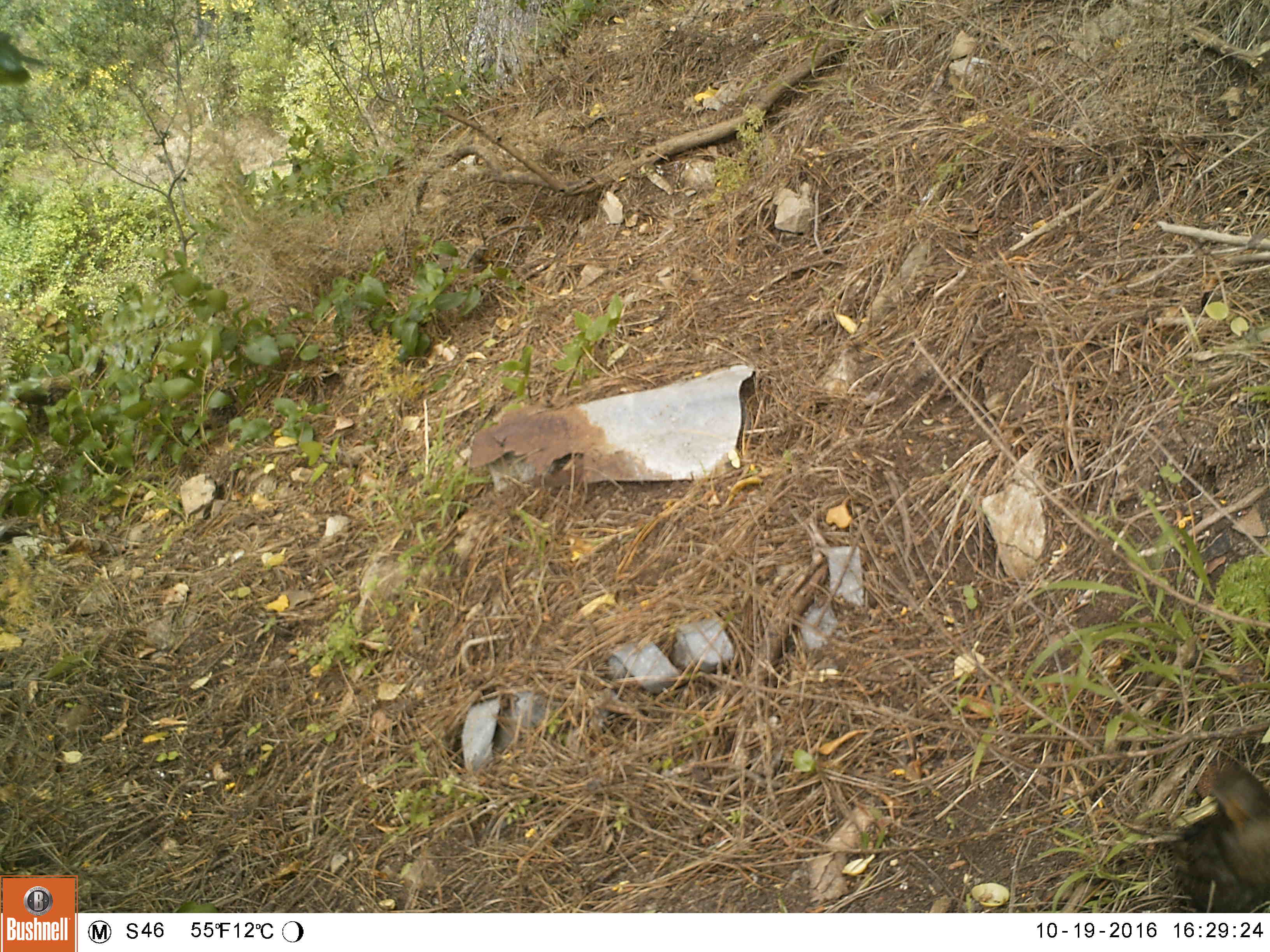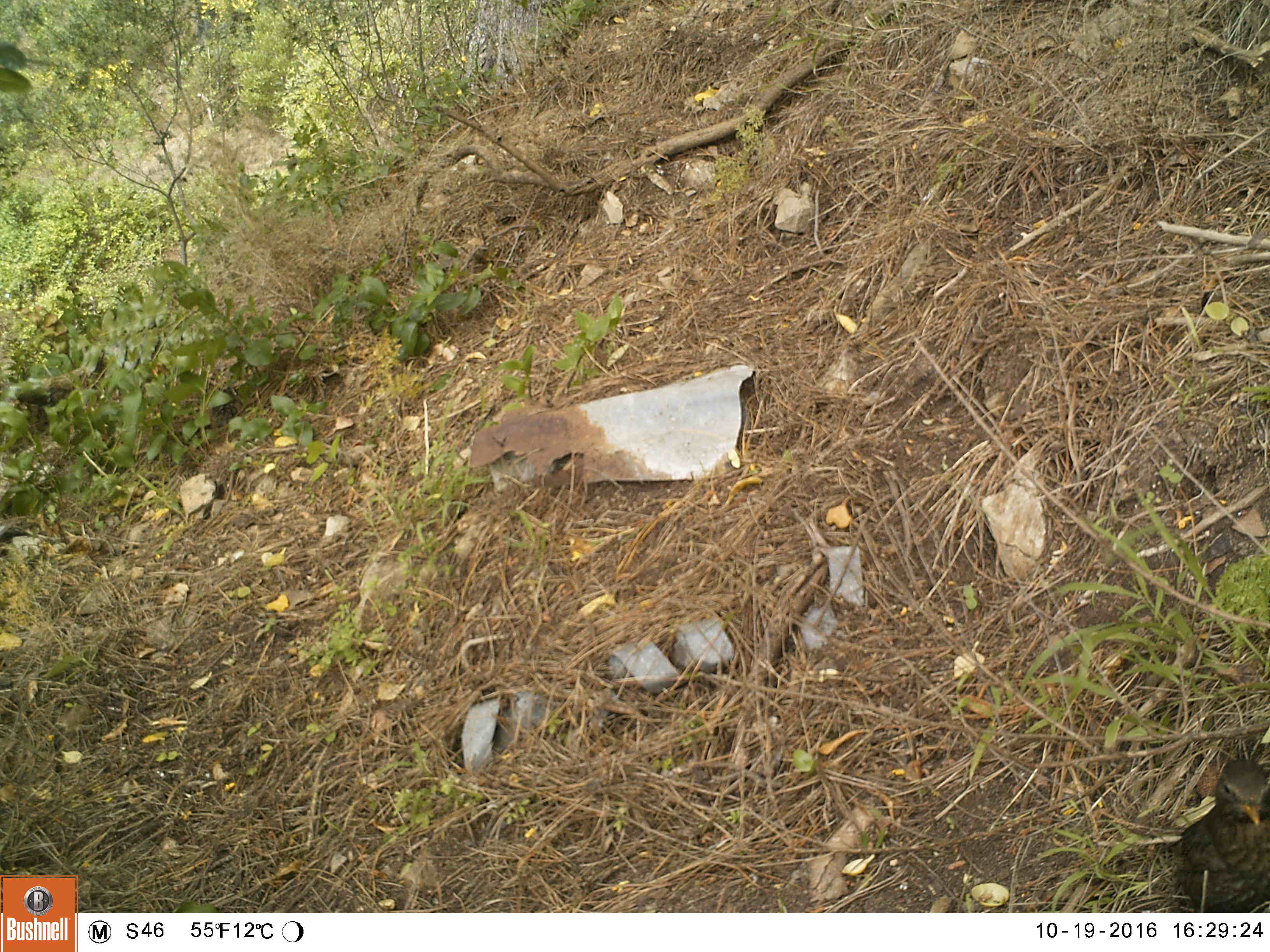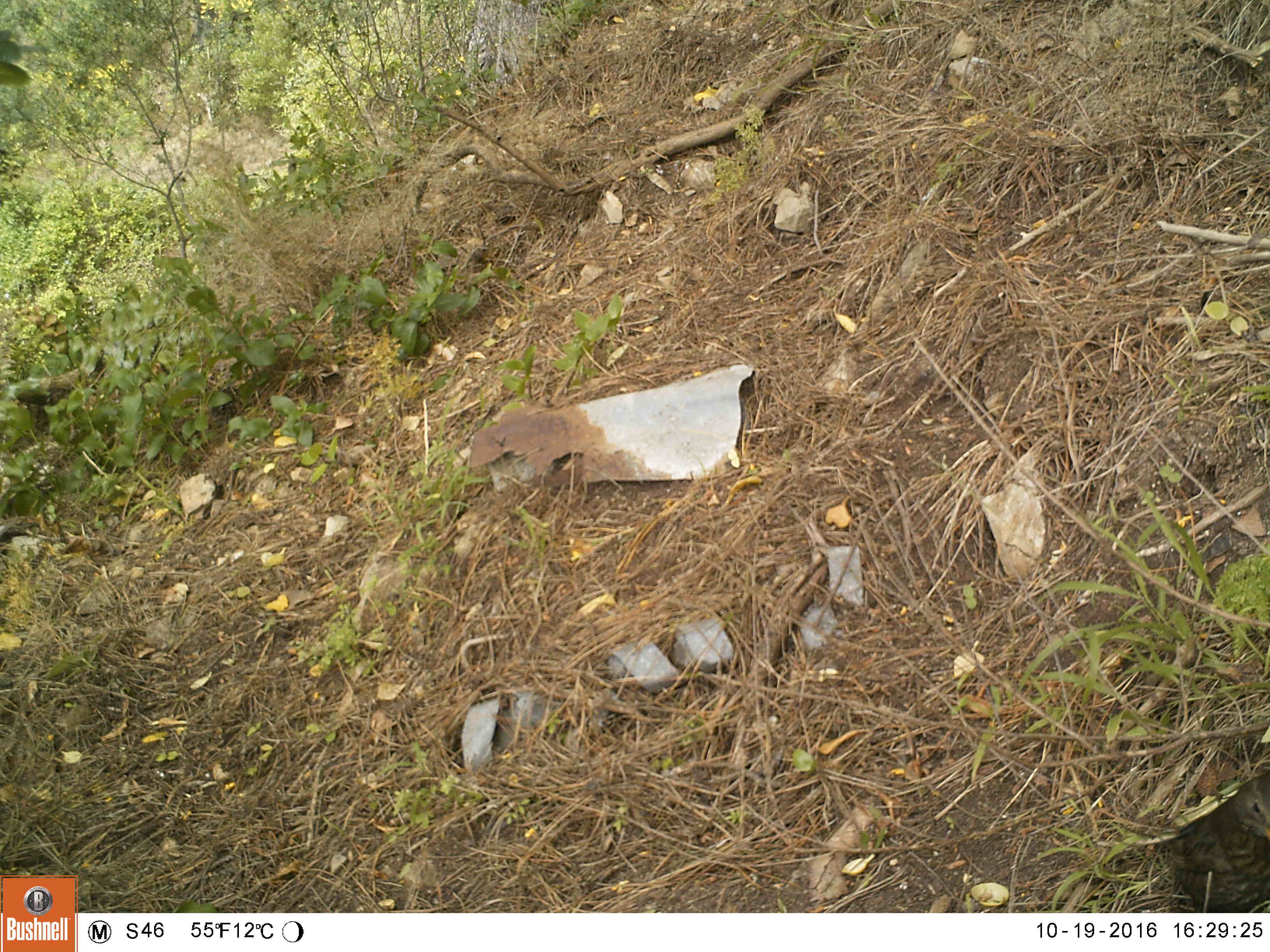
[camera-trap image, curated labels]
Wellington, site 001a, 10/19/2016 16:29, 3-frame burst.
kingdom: Animalia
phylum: Chordata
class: Aves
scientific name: Aves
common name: bird